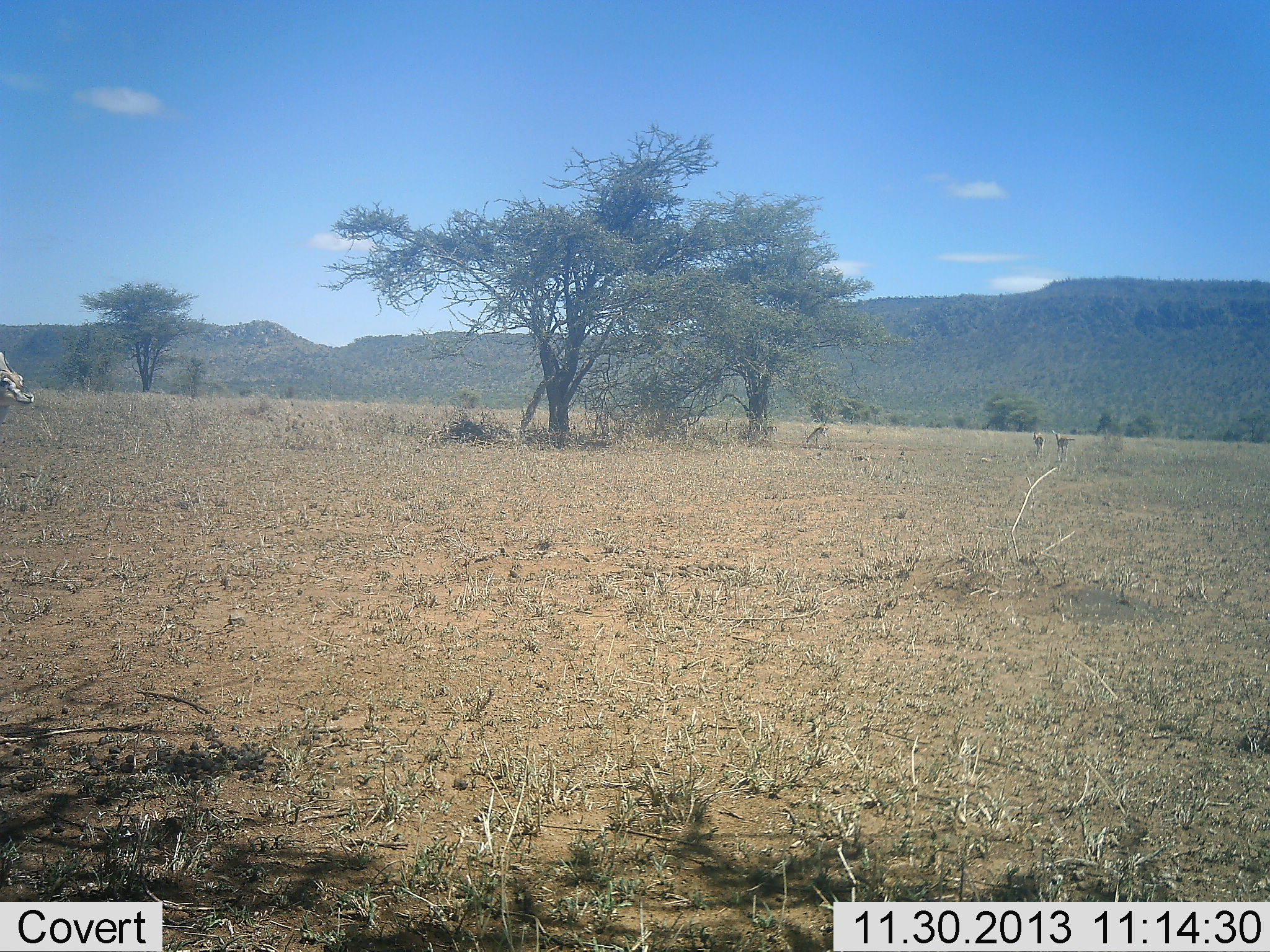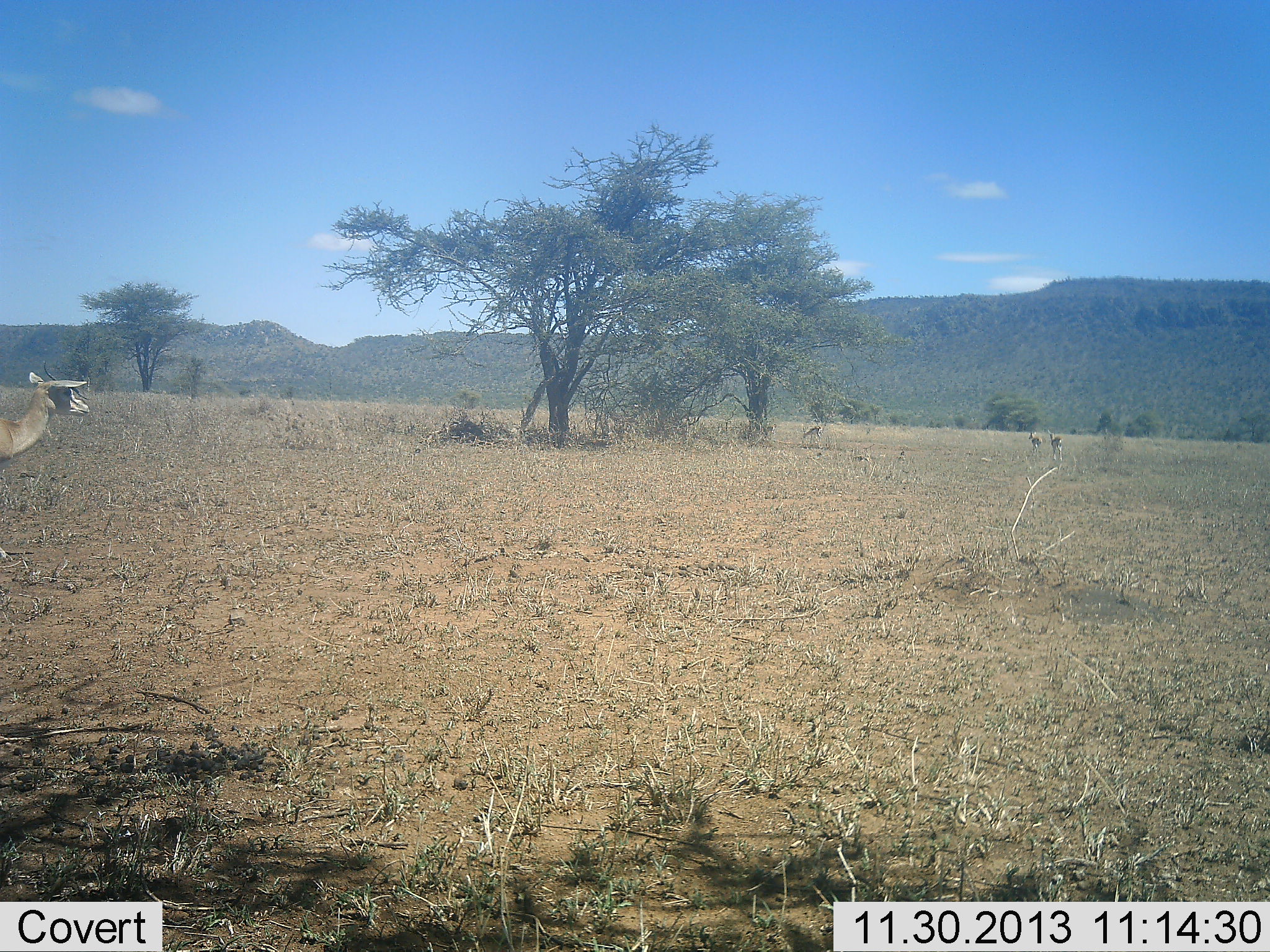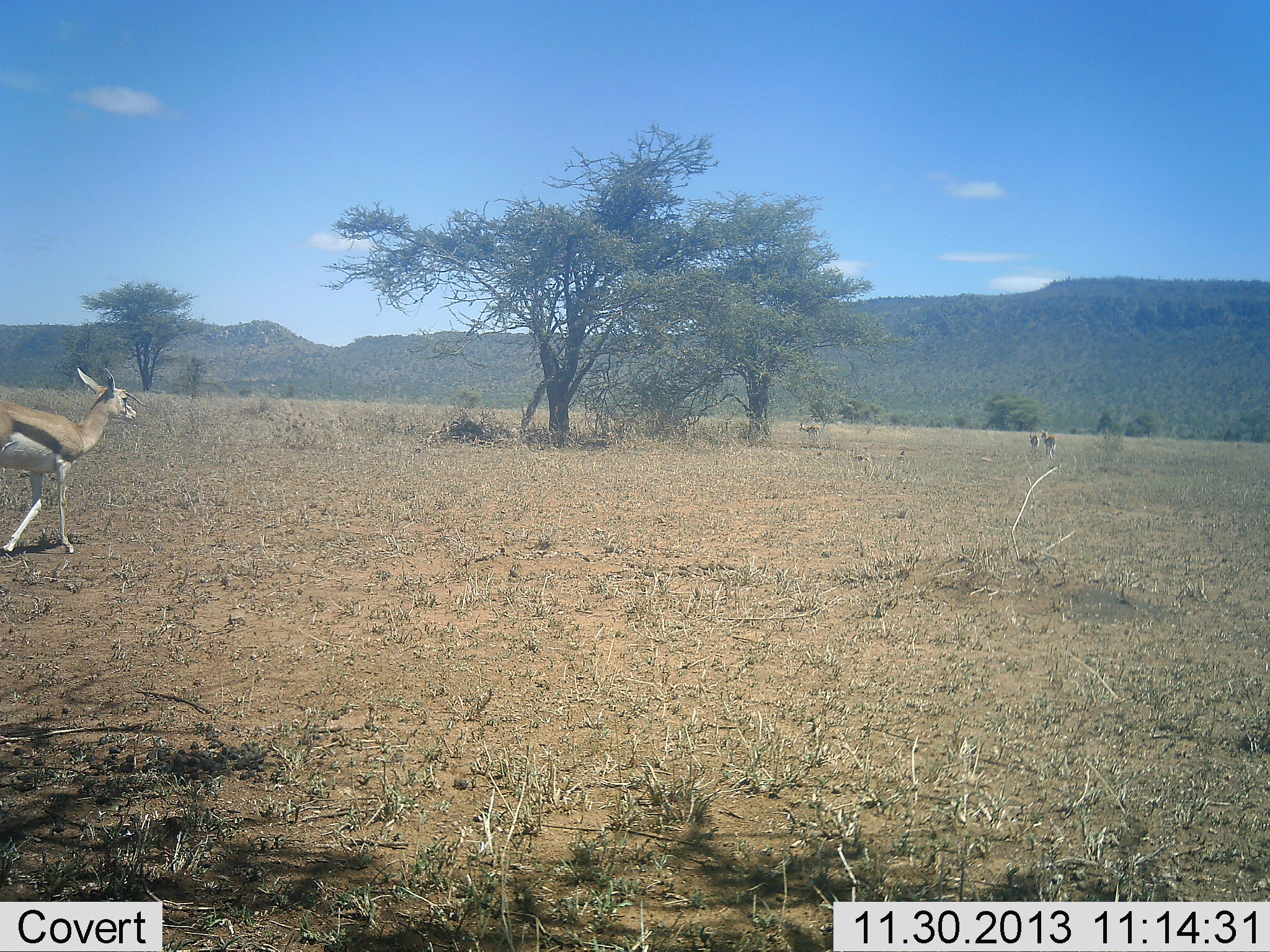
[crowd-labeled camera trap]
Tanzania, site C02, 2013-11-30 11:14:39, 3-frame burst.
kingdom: Animalia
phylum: Chordata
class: Mammalia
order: Artiodactyla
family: Bovidae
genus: Eudorcas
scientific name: Eudorcas thomsonii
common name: thomson's gazelle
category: gazellethomsons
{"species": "gazellethomsons (thomson's gazelle) (Eudorcas thomsonii)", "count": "5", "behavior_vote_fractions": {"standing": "50%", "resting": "0%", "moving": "90%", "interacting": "0%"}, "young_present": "0%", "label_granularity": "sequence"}